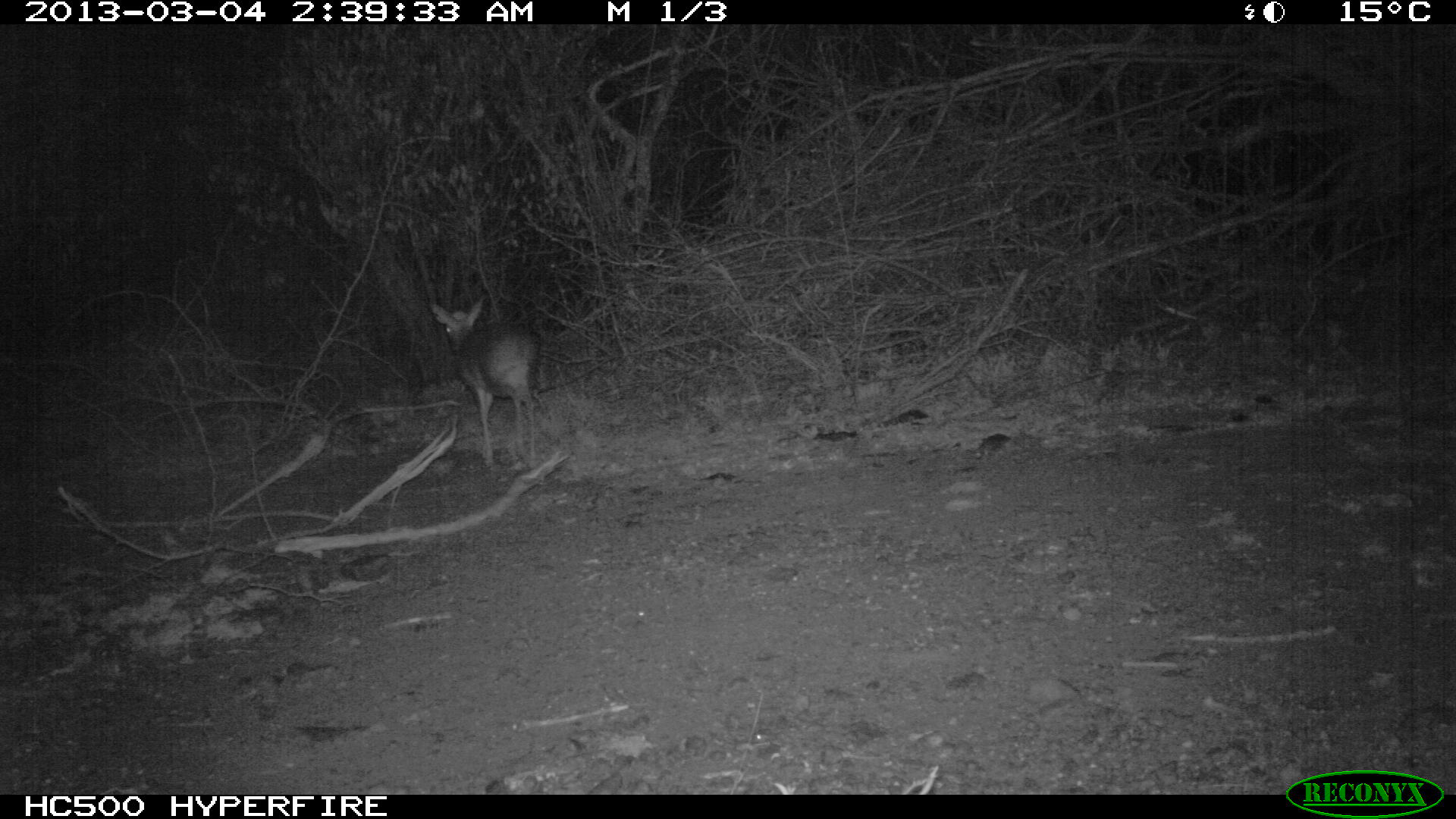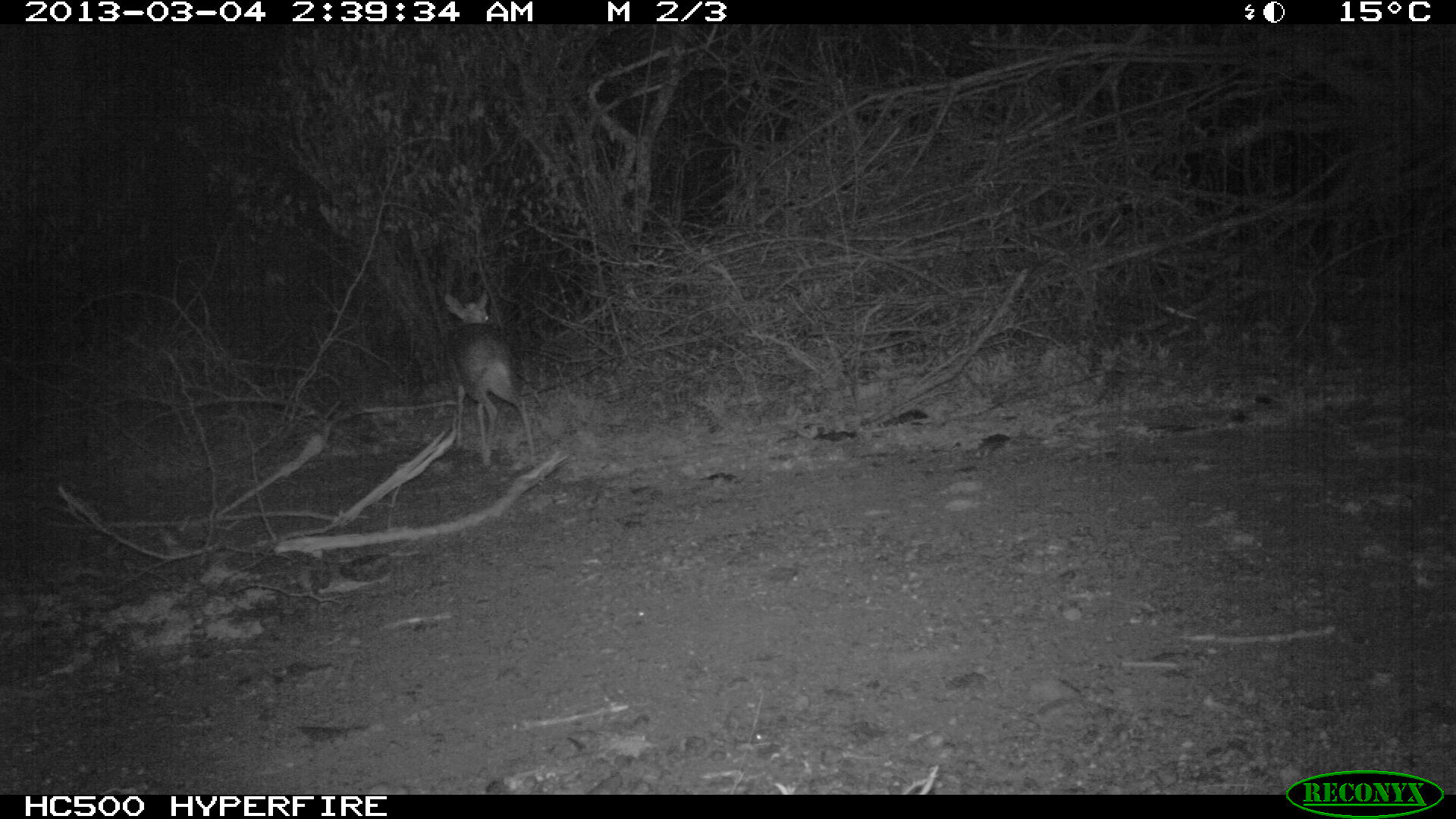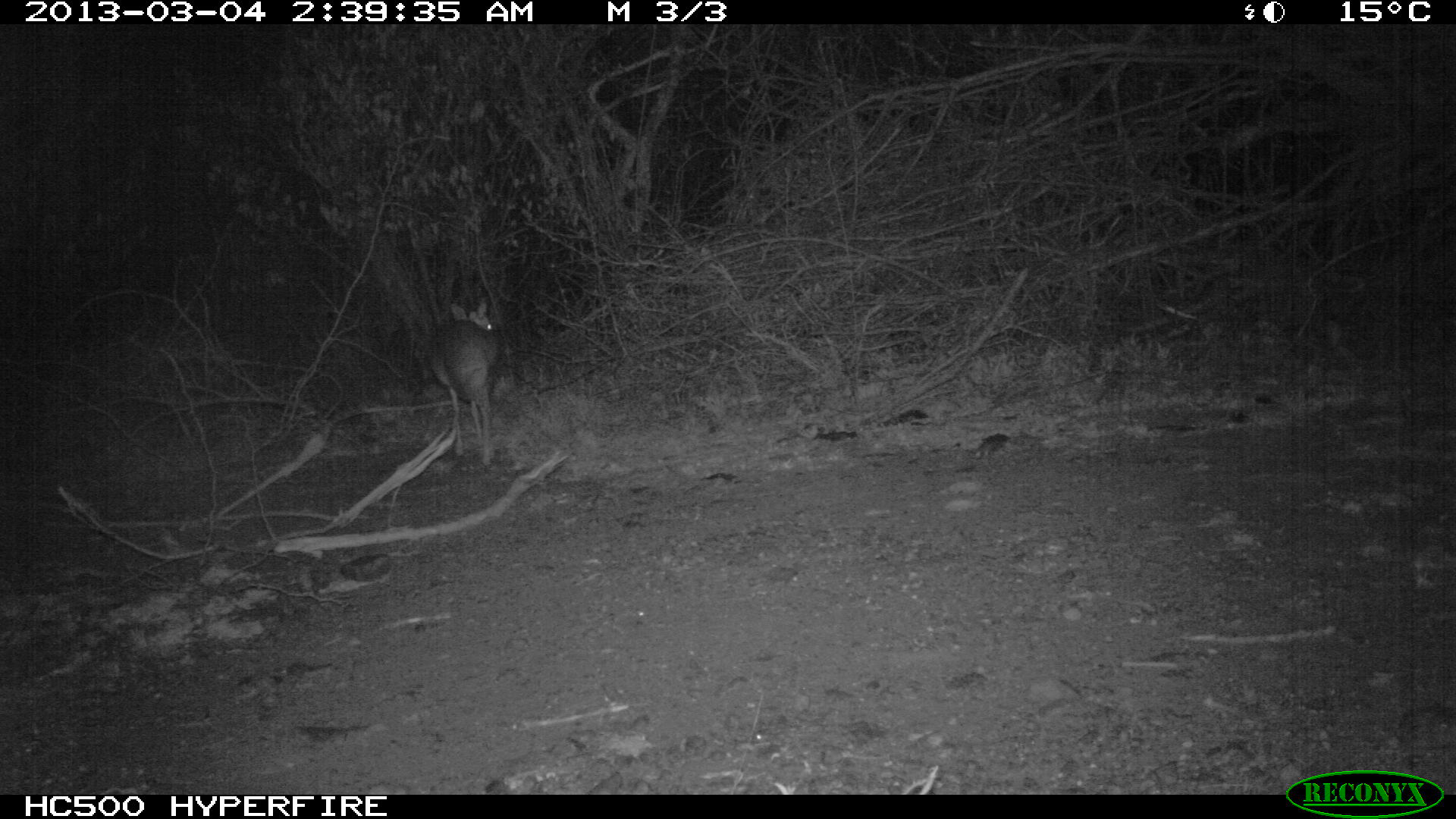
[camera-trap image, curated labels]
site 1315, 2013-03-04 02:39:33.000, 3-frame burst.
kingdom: Animalia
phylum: Chordata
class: Mammalia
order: Artiodactyla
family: Bovidae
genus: Madoqua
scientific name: Madoqua guentheri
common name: günther's dik-dik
Madoqua guentheri (günther's dik-dik), count 1.